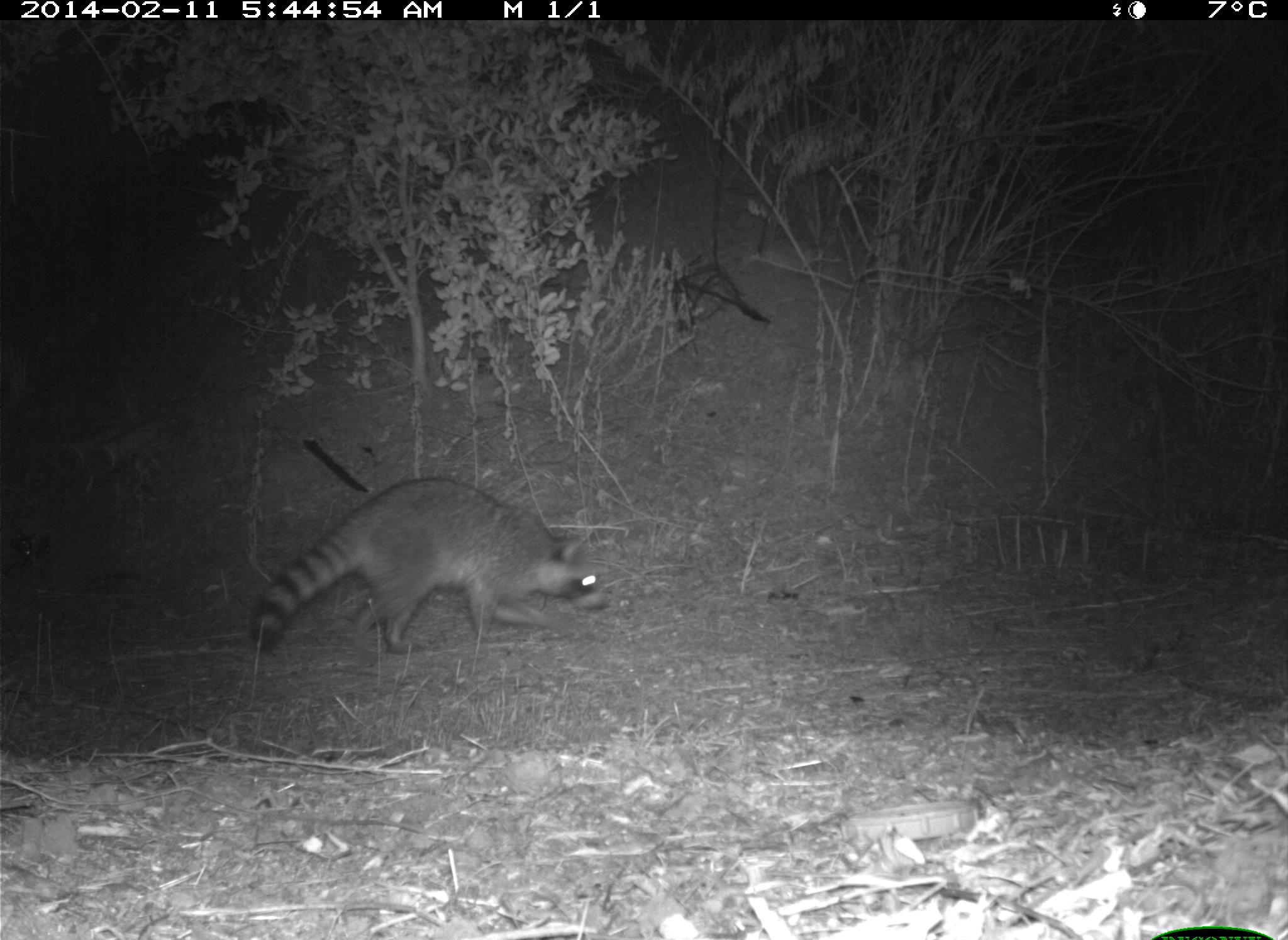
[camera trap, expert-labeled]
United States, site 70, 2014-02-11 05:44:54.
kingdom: Animalia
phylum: Chordata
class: Mammalia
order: Carnivora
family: Procyonidae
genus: Procyon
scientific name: Procyon lotor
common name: raccoon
Raccoon (Procyon lotor).